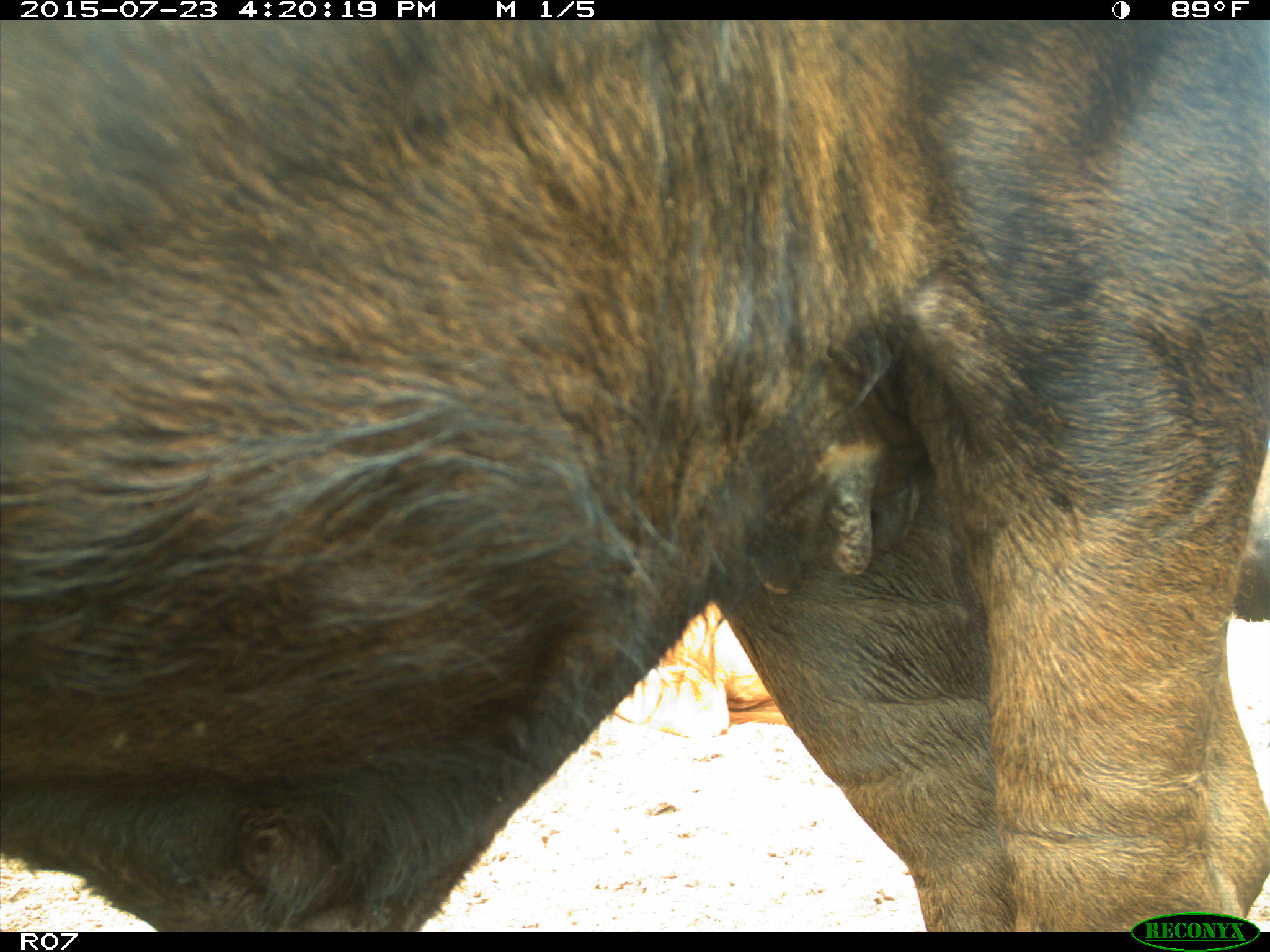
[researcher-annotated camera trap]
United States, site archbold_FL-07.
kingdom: Animalia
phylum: Chordata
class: Mammalia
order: Artiodactyla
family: Bovidae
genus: Bos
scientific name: Bos taurus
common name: domestic cow